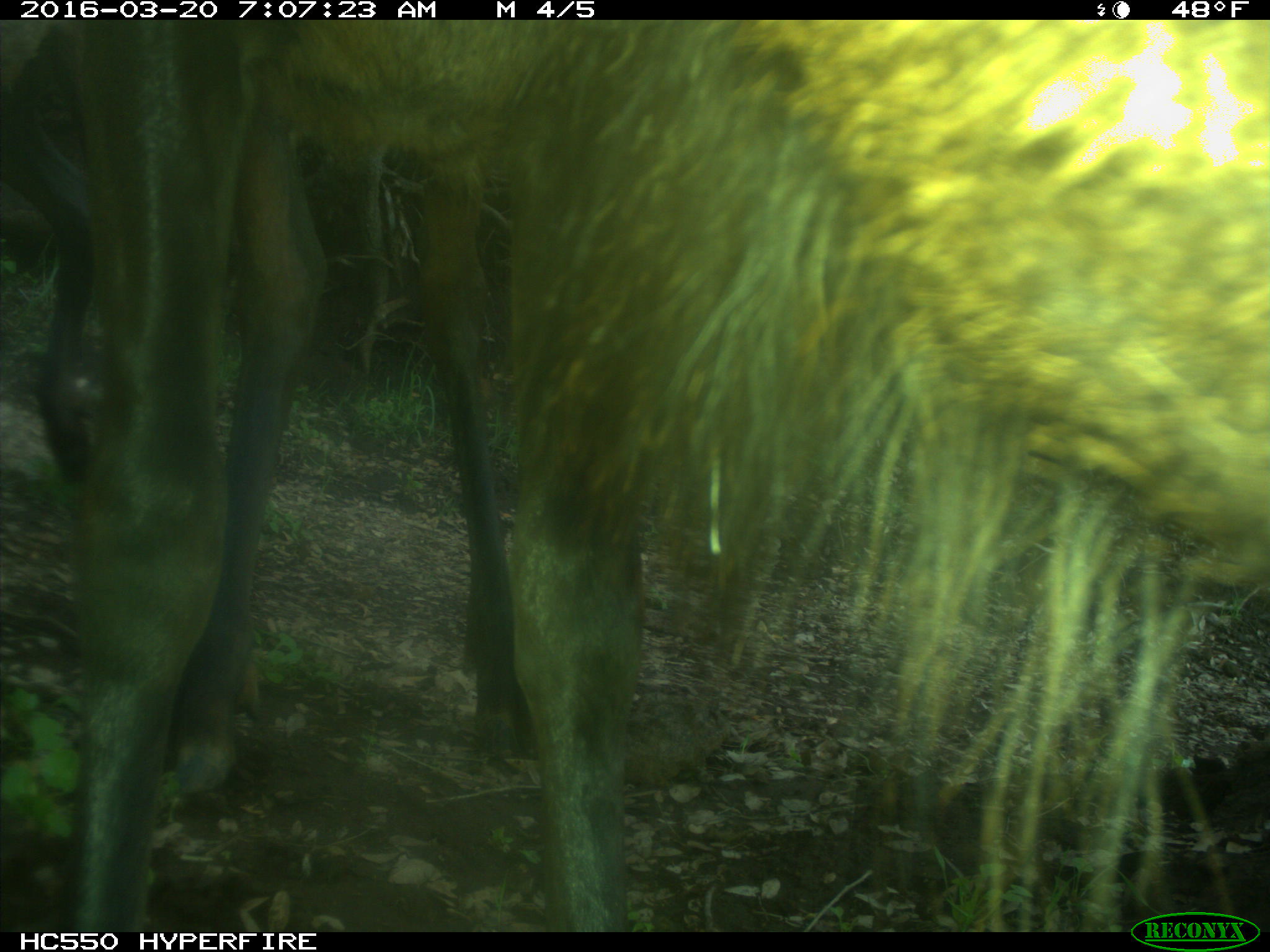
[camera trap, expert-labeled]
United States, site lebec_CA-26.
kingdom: Animalia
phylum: Chordata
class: Mammalia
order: Artiodactyla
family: Cervidae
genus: Cervus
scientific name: Cervus canadensis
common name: elk